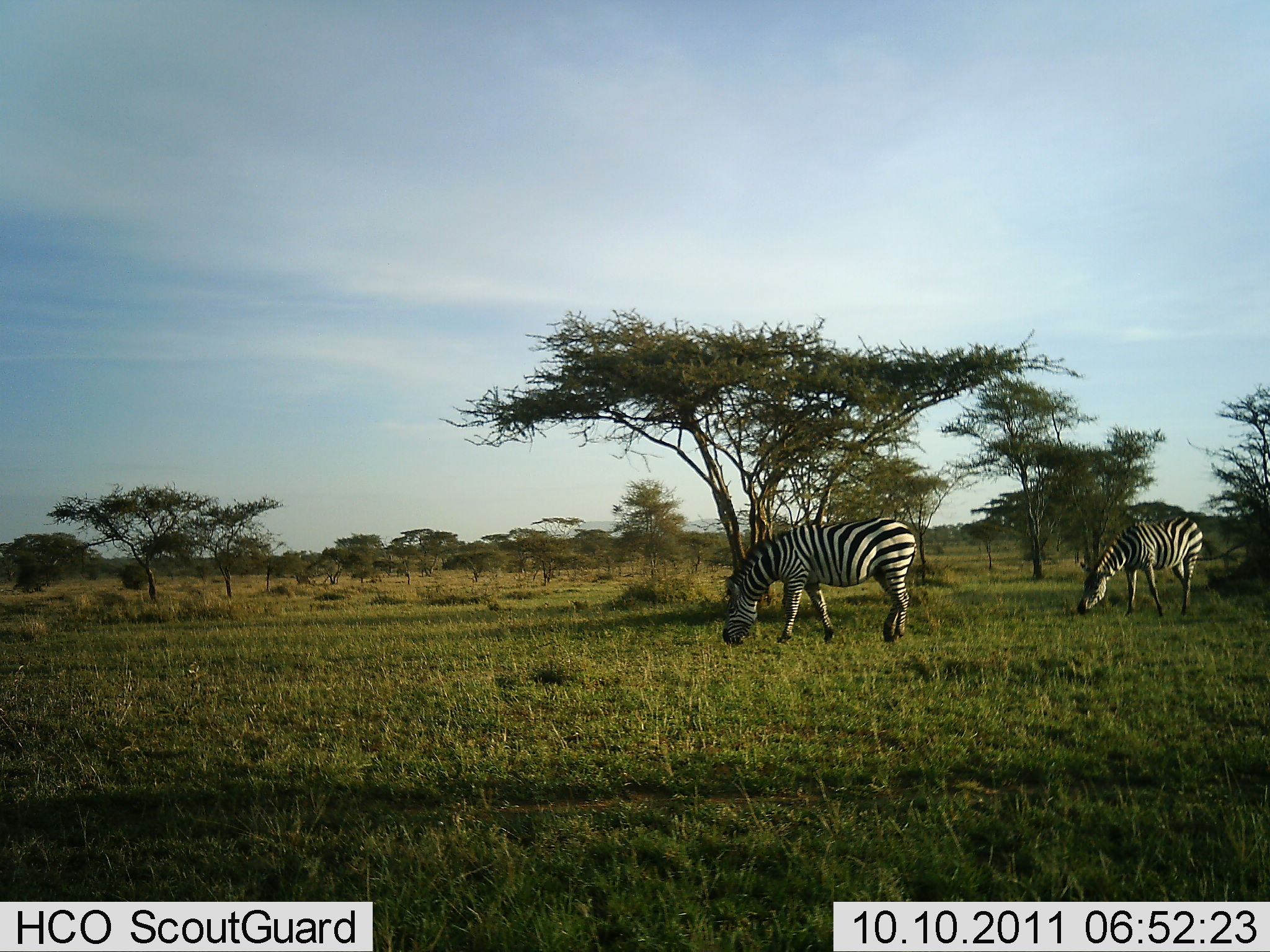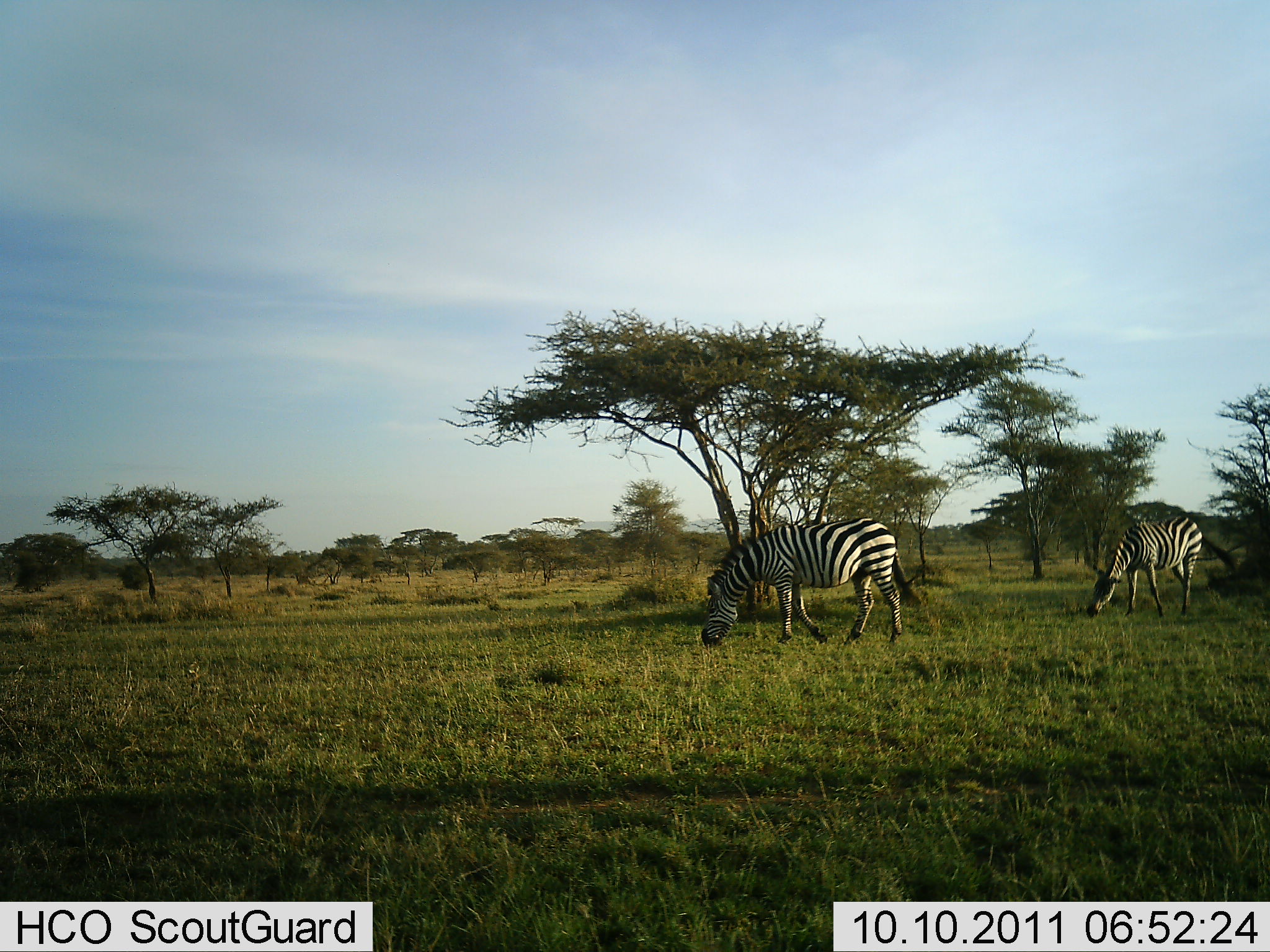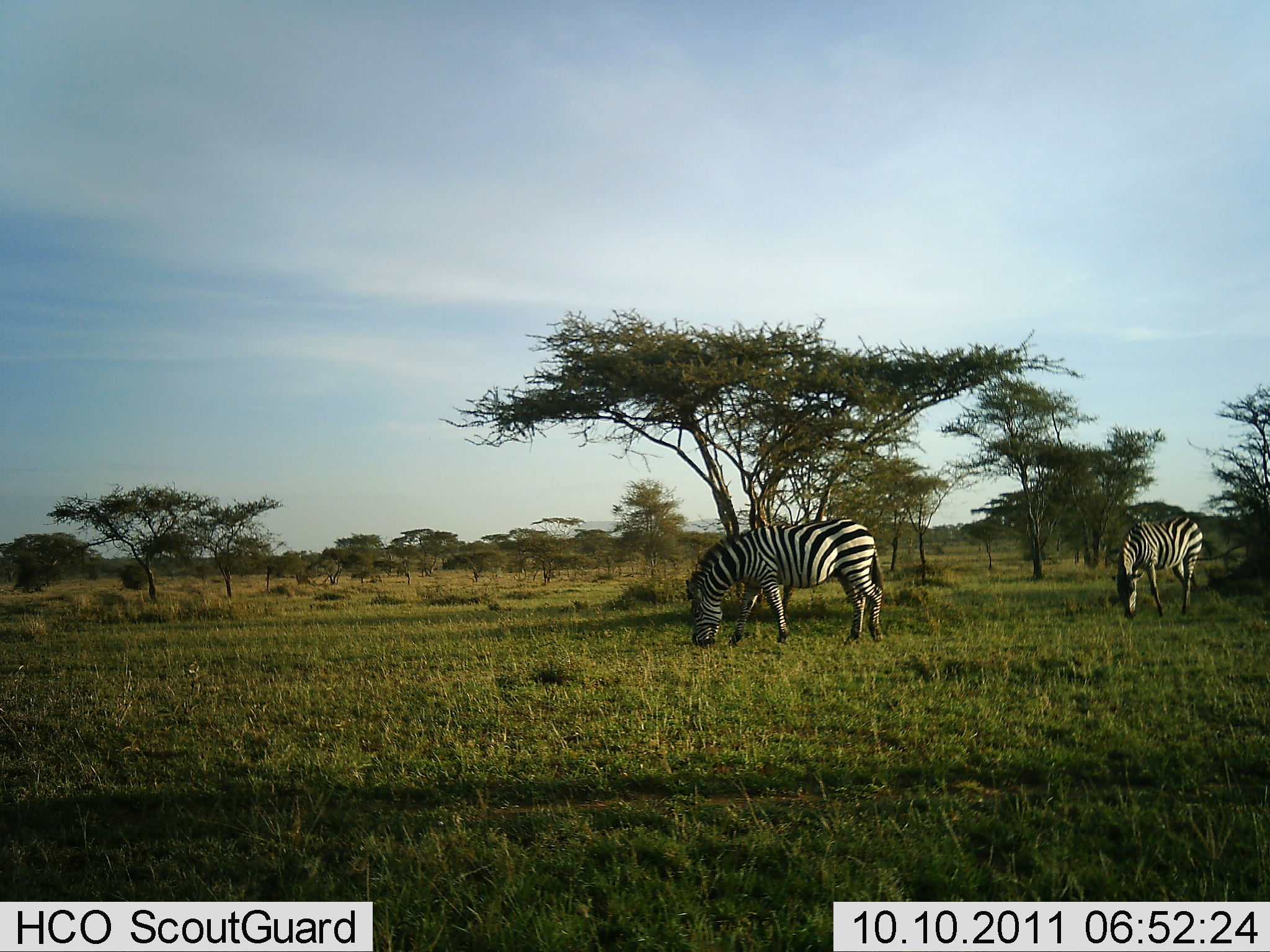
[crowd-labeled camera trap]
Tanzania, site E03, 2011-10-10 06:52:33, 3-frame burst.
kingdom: Animalia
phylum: Chordata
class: Mammalia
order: Perissodactyla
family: Equidae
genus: Equus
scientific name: Equus quagga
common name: plains zebra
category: zebra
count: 2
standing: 30%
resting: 0%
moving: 10%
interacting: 0%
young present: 0%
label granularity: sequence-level